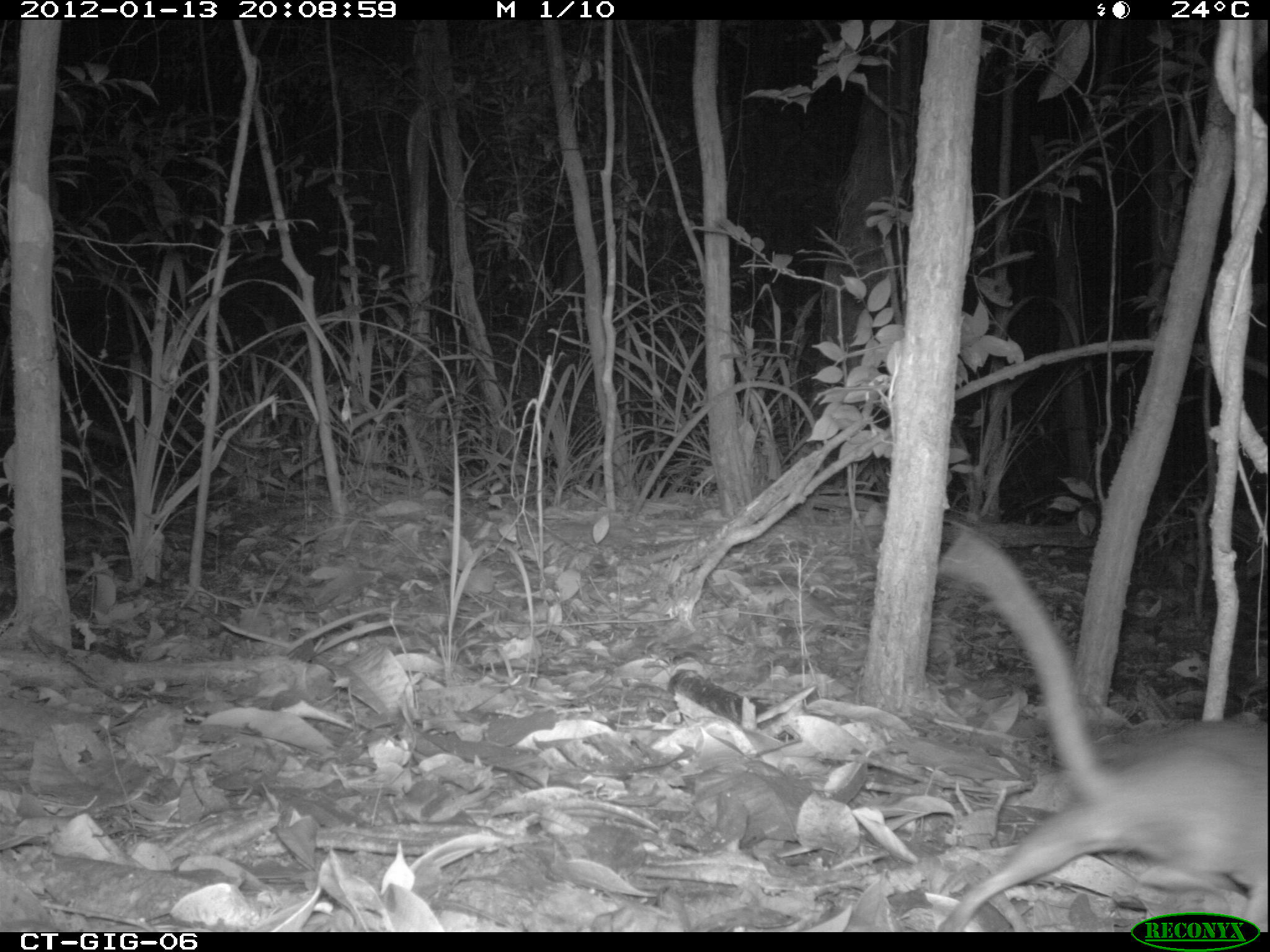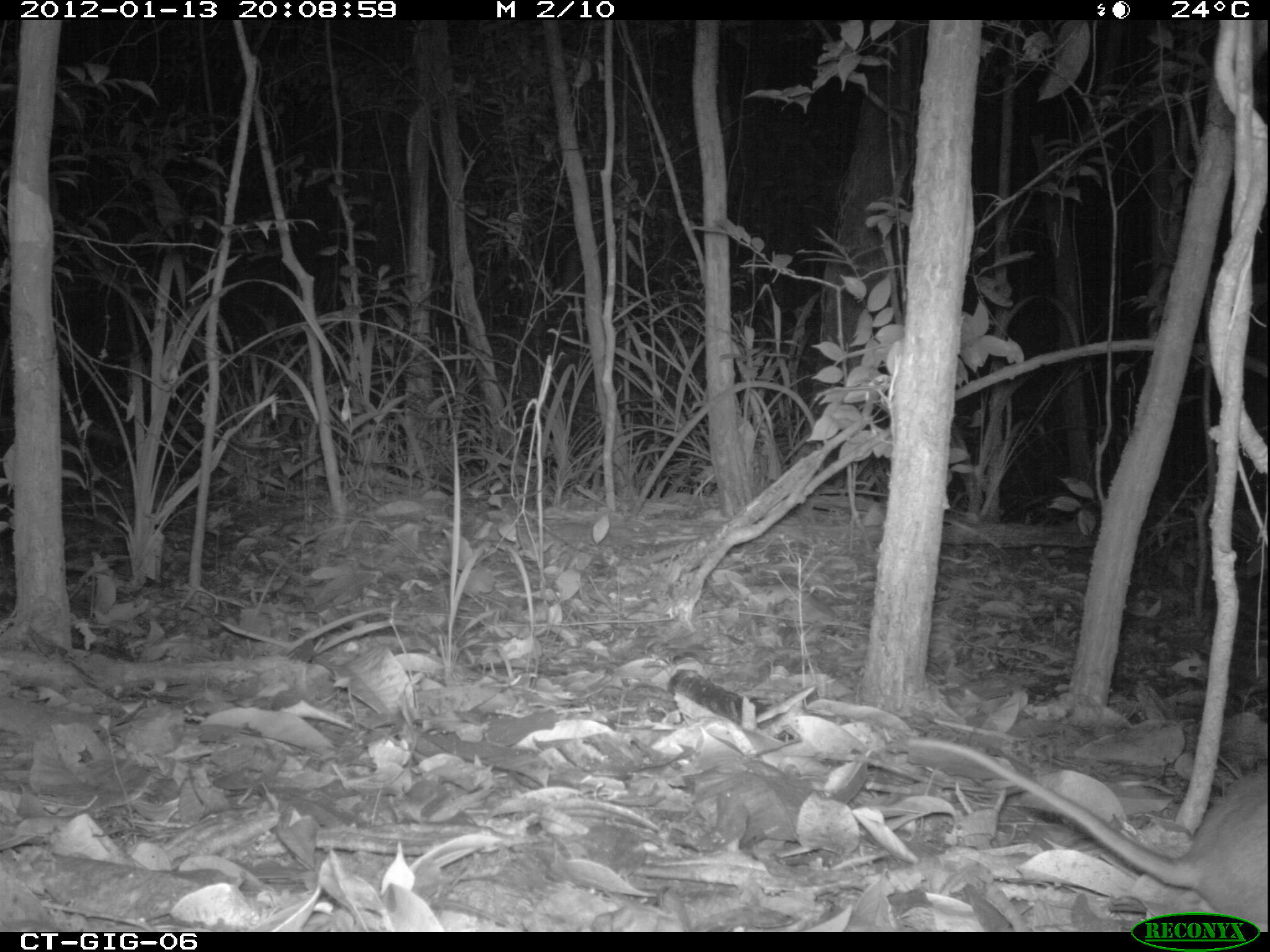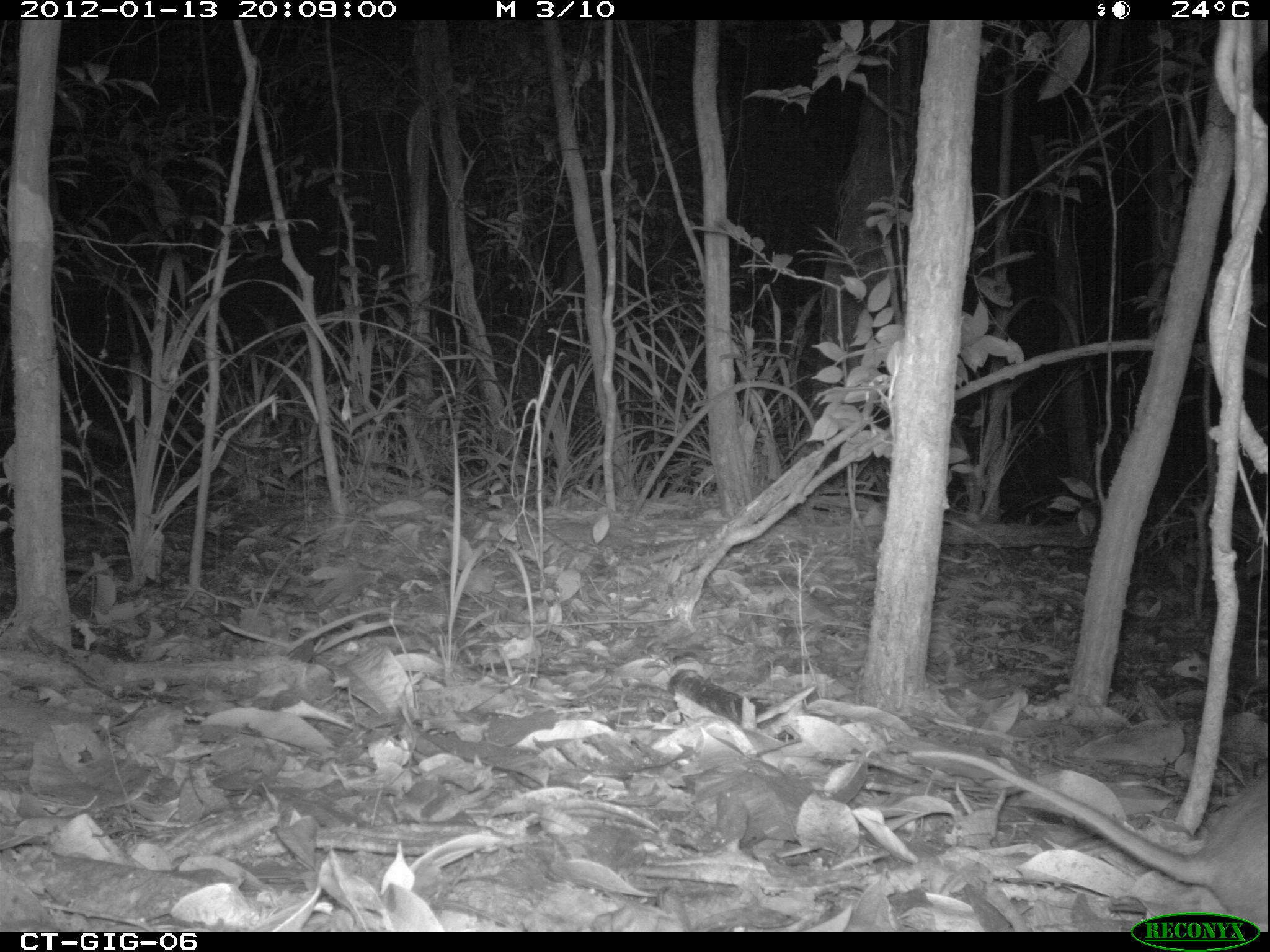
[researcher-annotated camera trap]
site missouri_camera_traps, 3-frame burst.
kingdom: Animalia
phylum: Chordata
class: Mammalia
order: Rodentia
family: Muridae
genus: Rattus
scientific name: Rattus praetor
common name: spiny rat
Spiny rat (Rattus praetor). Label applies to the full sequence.